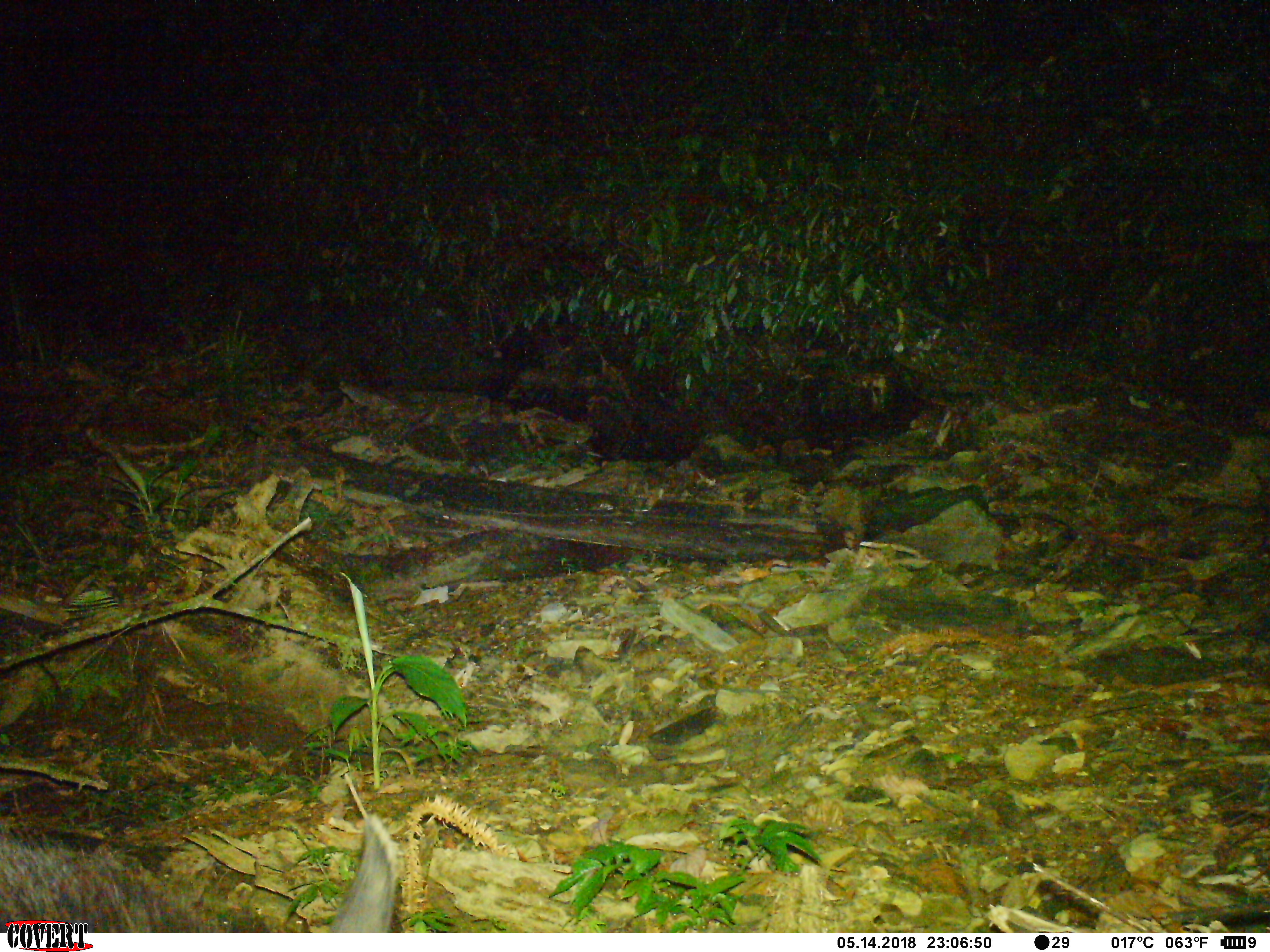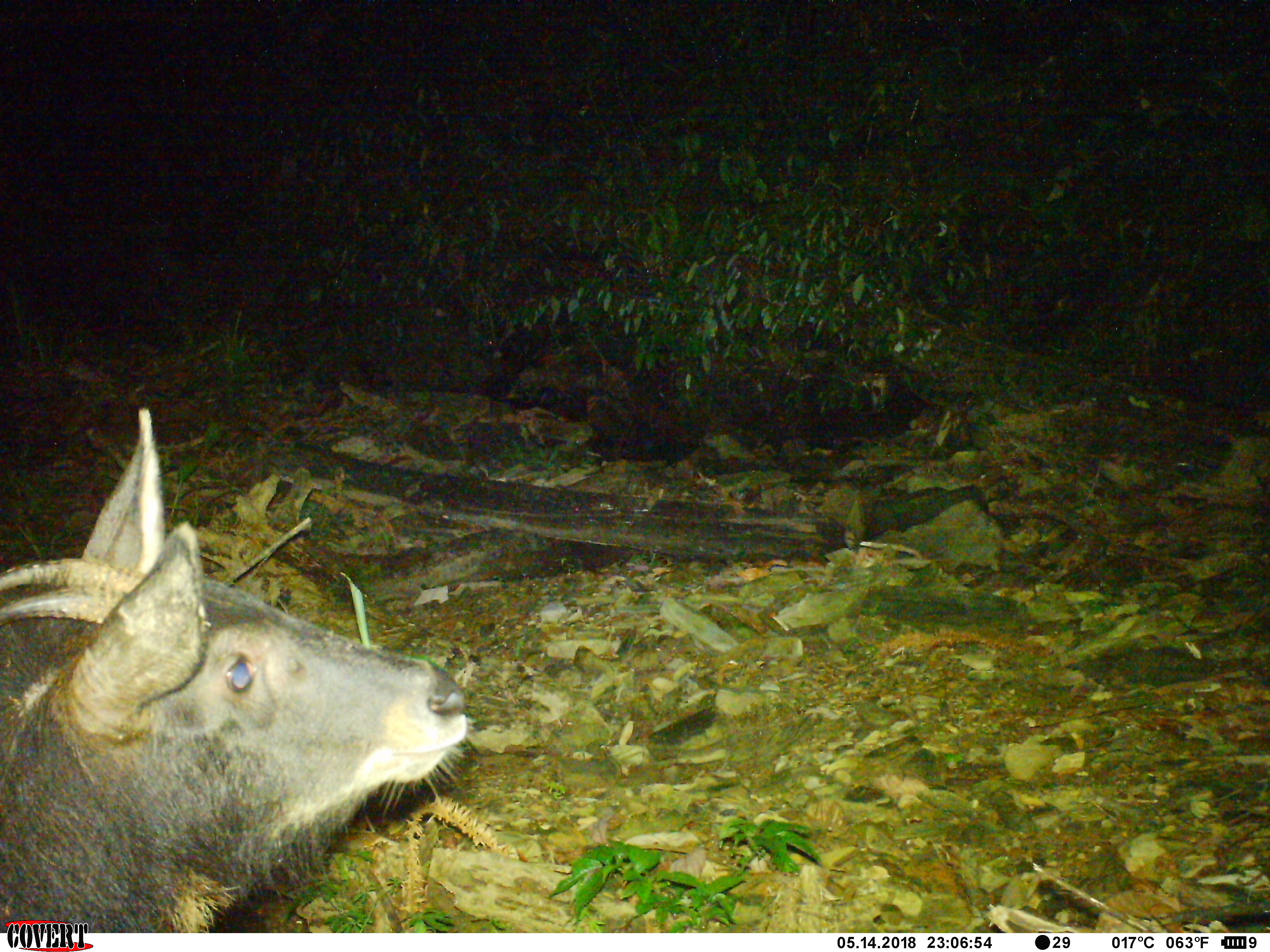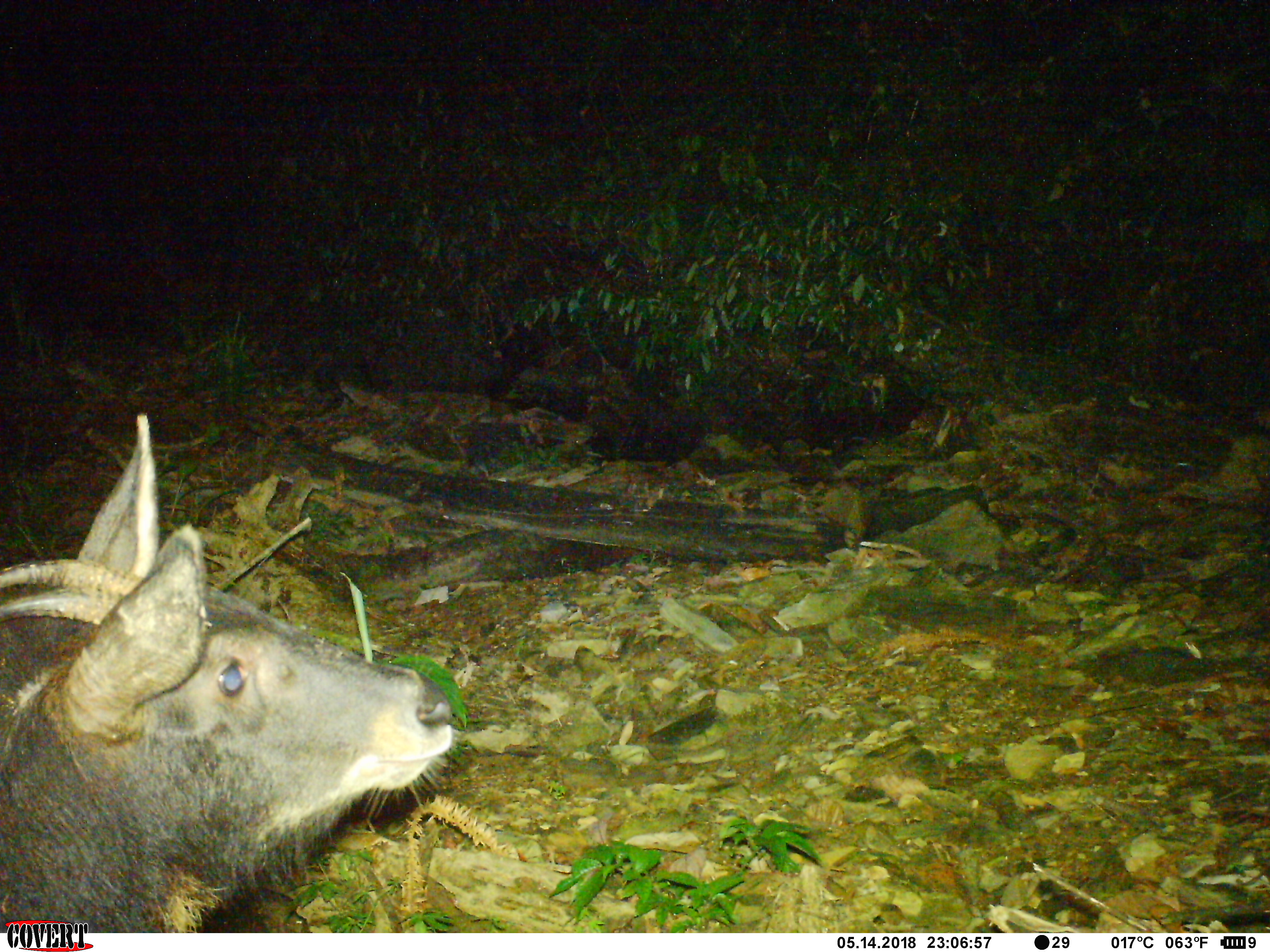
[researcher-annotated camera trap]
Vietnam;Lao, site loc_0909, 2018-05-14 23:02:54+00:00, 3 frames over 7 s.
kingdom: Animalia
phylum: Chordata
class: Mammalia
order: Artiodactyla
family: Bovidae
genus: Capricornis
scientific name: Capricornis sumatraensis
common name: chinese serow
Chinese serow (Capricornis sumatraensis). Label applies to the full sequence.